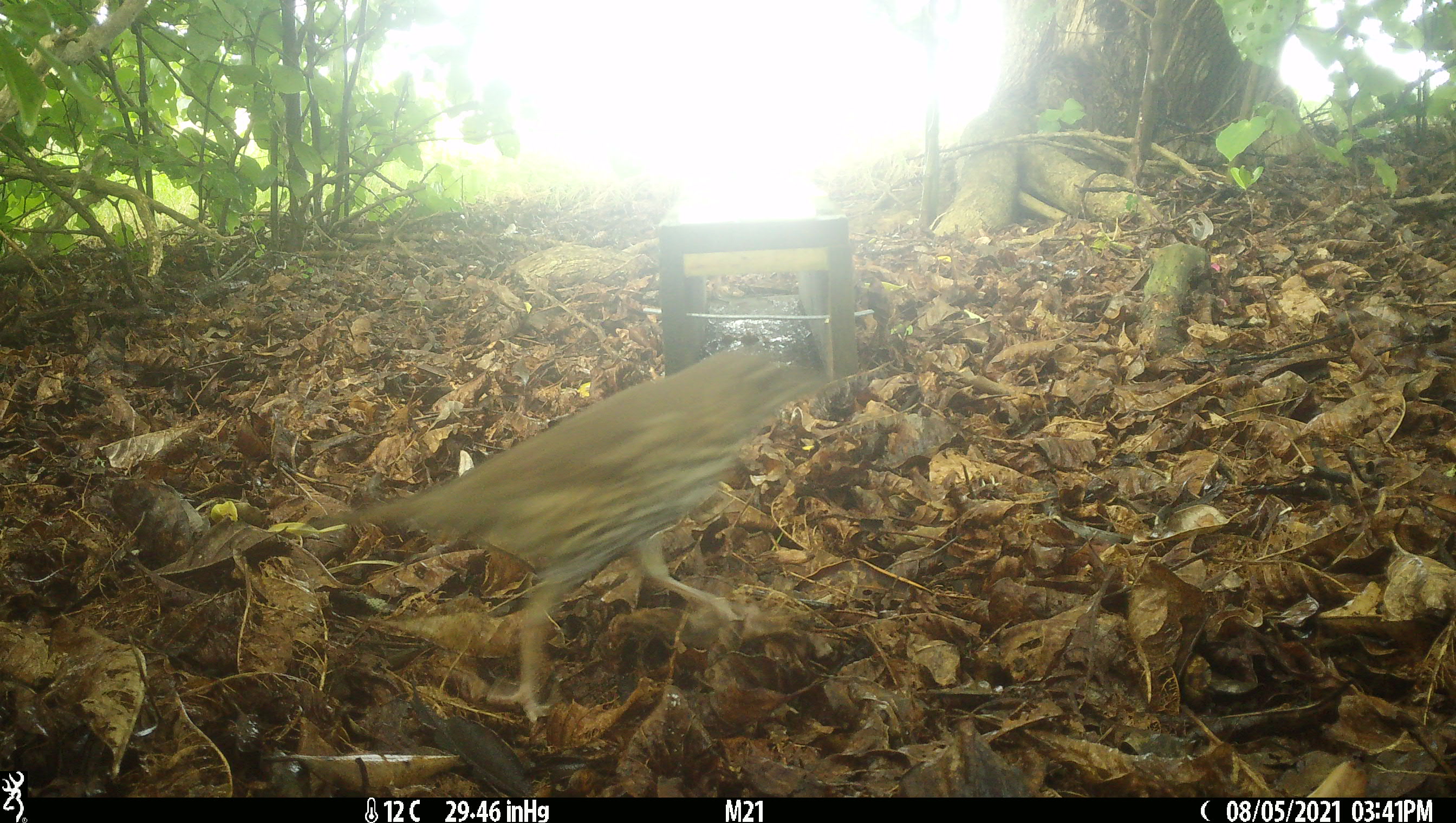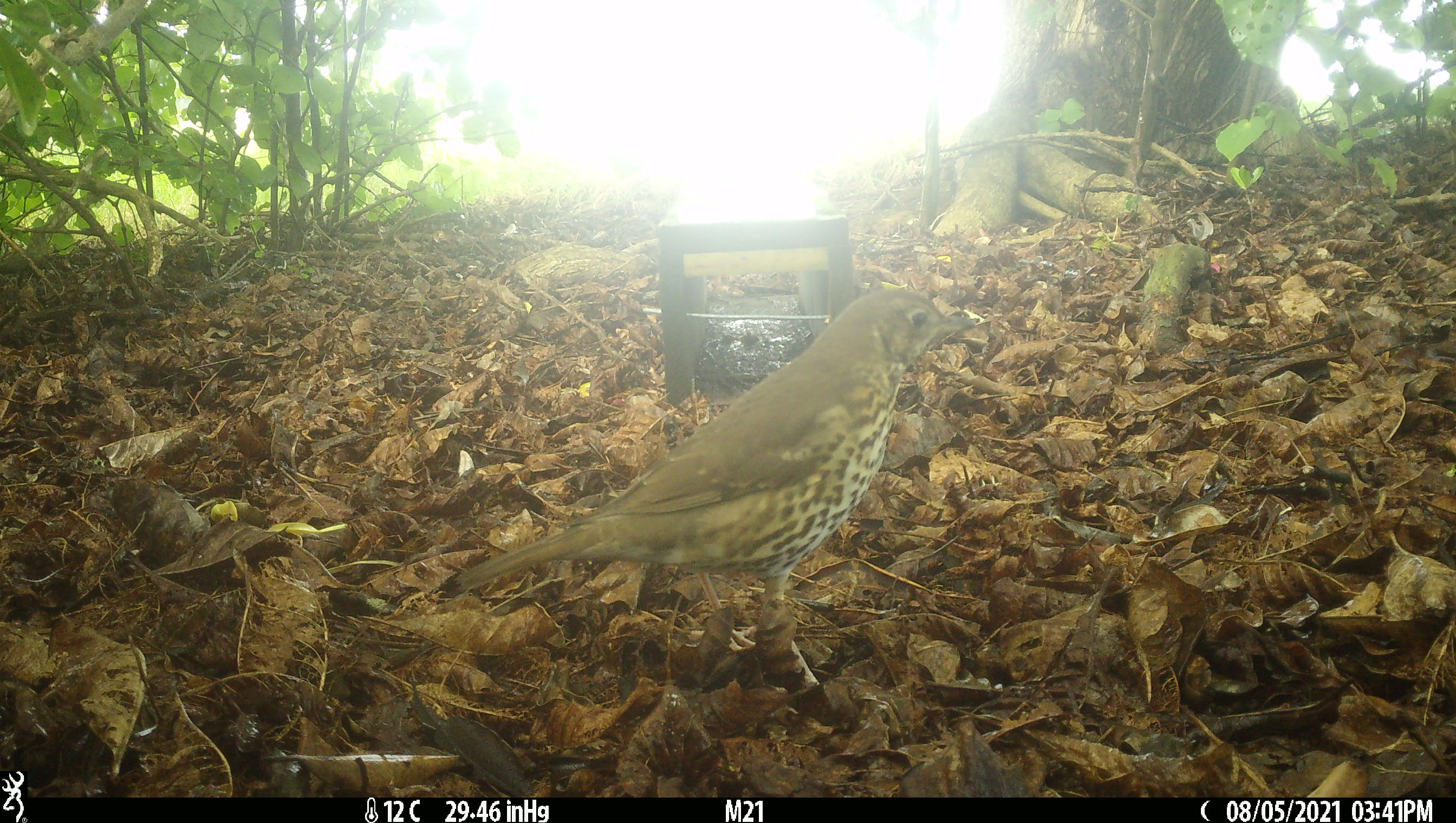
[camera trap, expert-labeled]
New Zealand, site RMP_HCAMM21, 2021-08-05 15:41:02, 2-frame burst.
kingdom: Animalia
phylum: Chordata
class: Aves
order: Passeriformes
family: Turdidae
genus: Turdus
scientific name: Turdus philomelos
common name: song thrush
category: thrush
Thrush (song thrush) (Turdus philomelos).